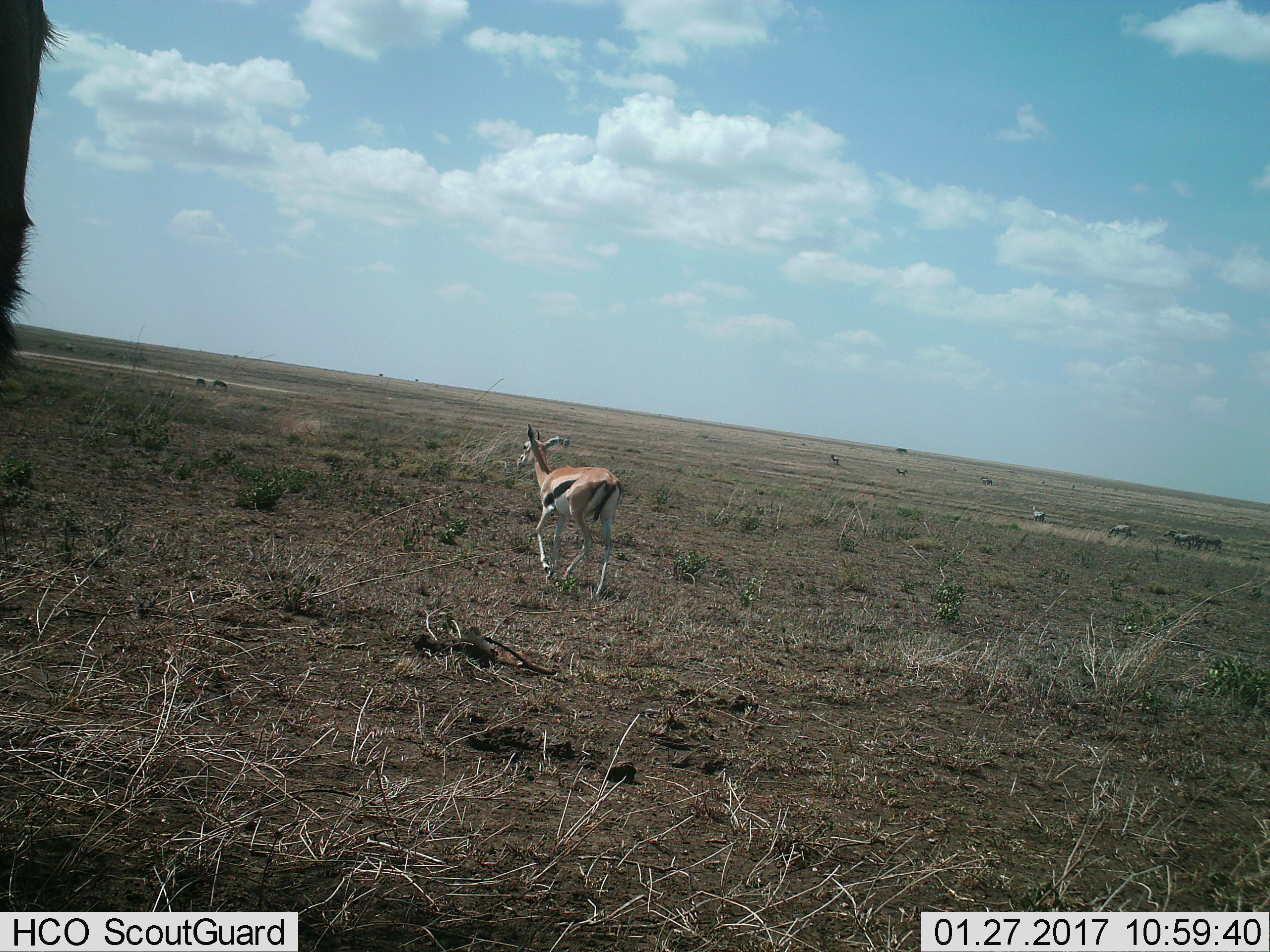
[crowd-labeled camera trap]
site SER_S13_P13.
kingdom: Animalia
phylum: Chordata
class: Mammalia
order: Artiodactyla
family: Bovidae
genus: Eudorcas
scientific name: Eudorcas thomsonii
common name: thomson's gazelle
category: gazellethomsons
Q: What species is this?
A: Gazellethomsons (thomson's gazelle) (Eudorcas thomsonii).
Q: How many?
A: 1.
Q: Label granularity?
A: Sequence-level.